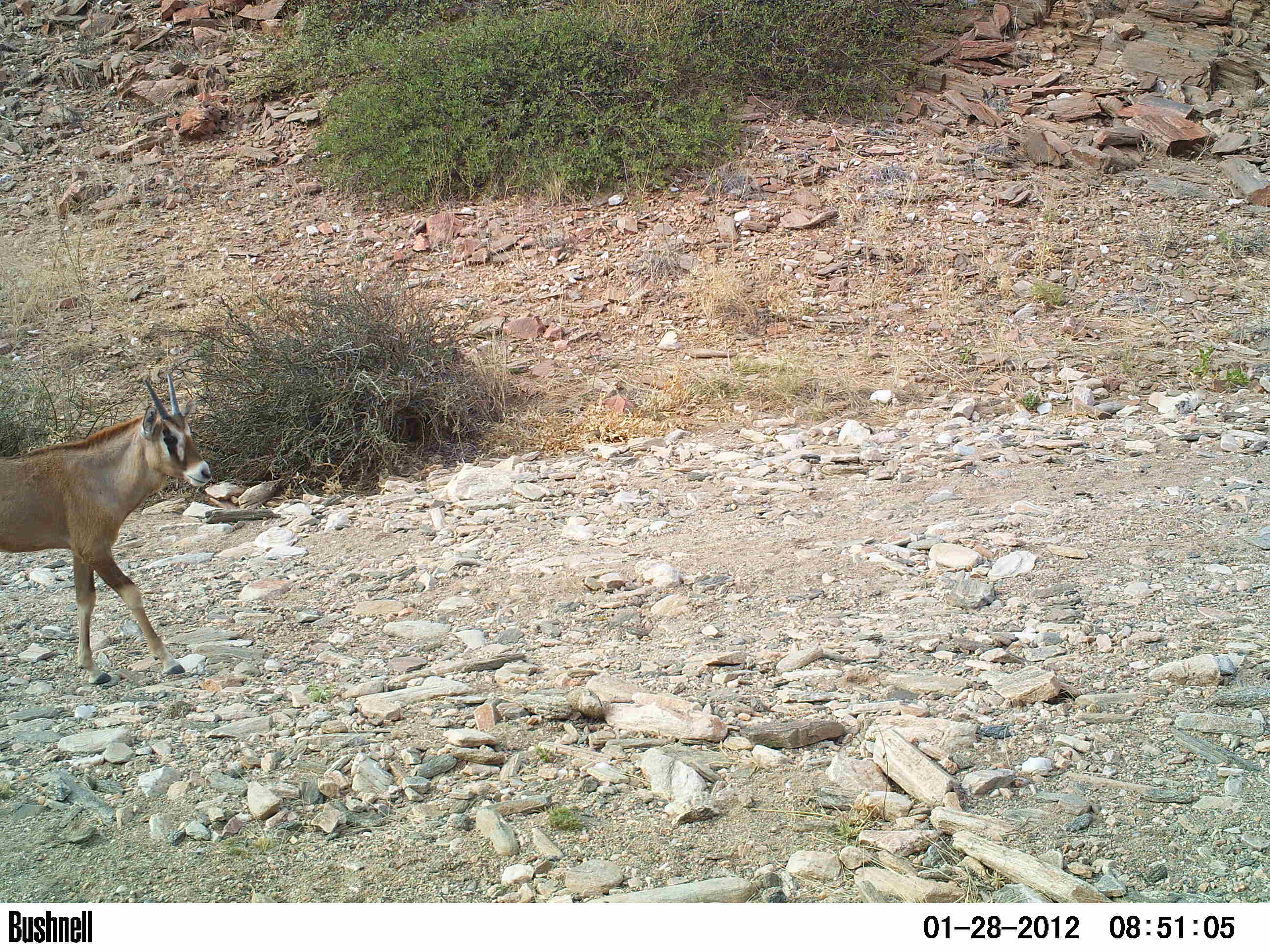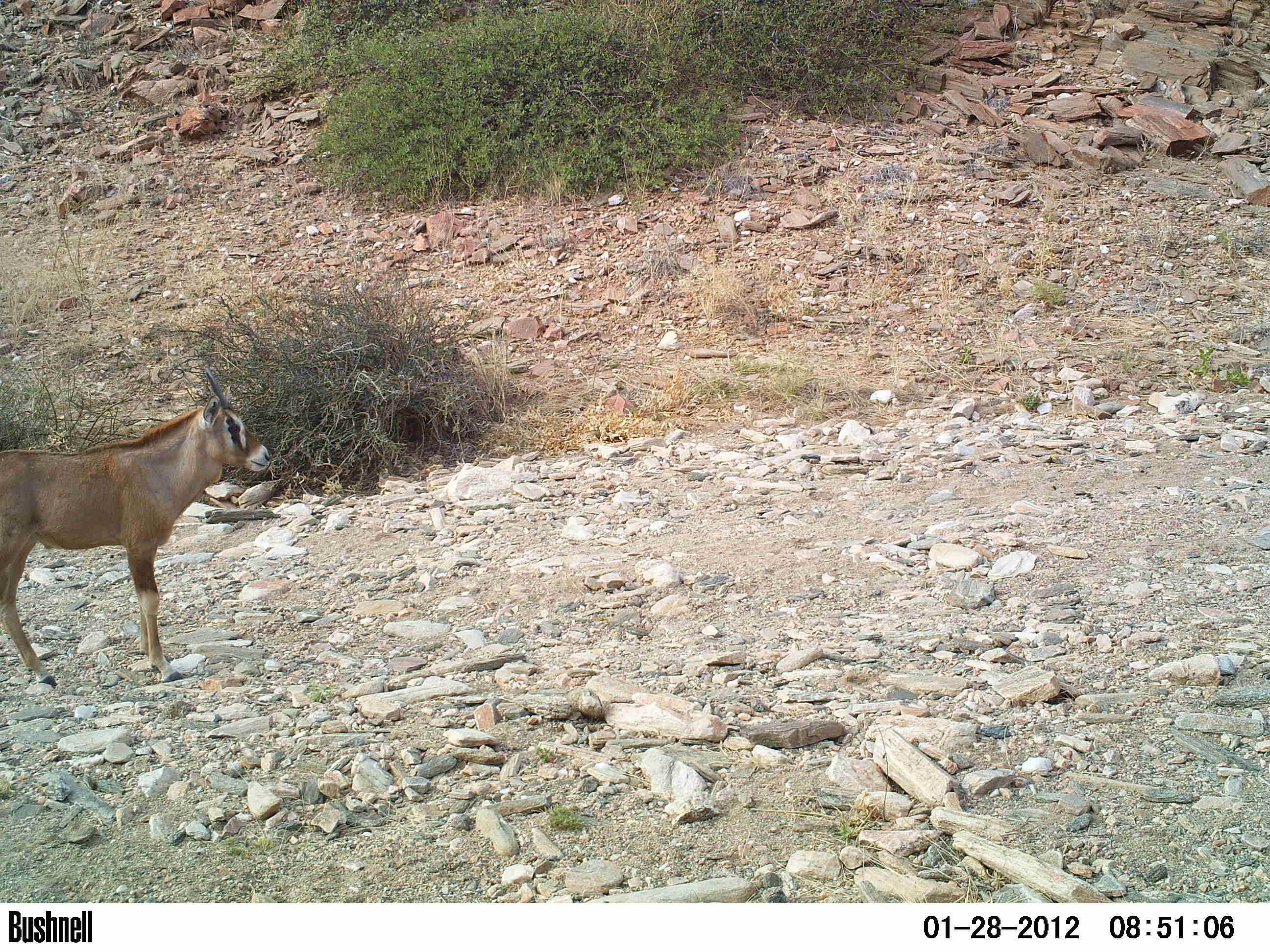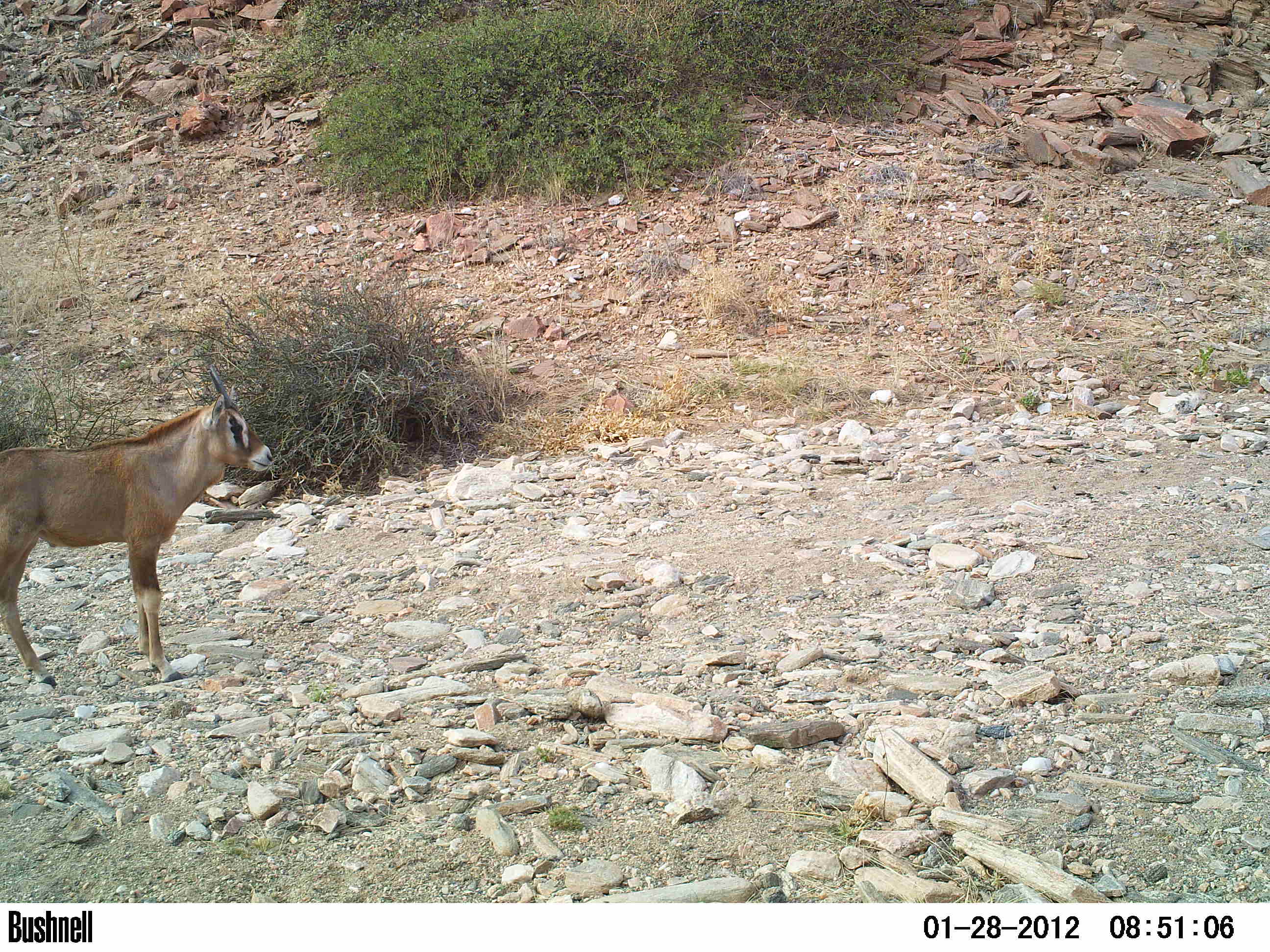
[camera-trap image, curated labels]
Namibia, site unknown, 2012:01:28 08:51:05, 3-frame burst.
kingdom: Animalia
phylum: Chordata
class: Mammalia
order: Artiodactyla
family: Bovidae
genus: Oryx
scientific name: Oryx gazella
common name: gemsbok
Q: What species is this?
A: Oryx gazella (gemsbok).